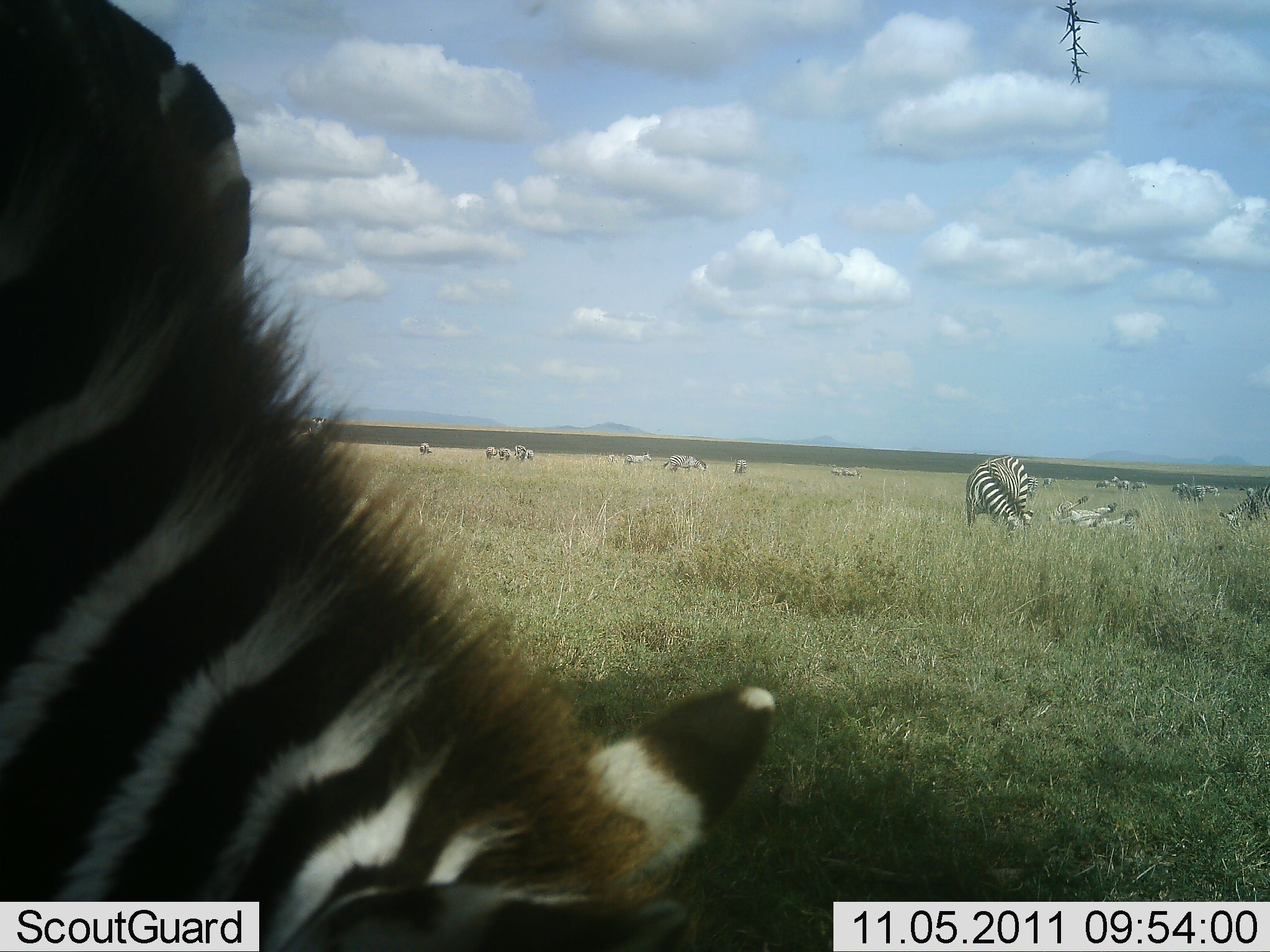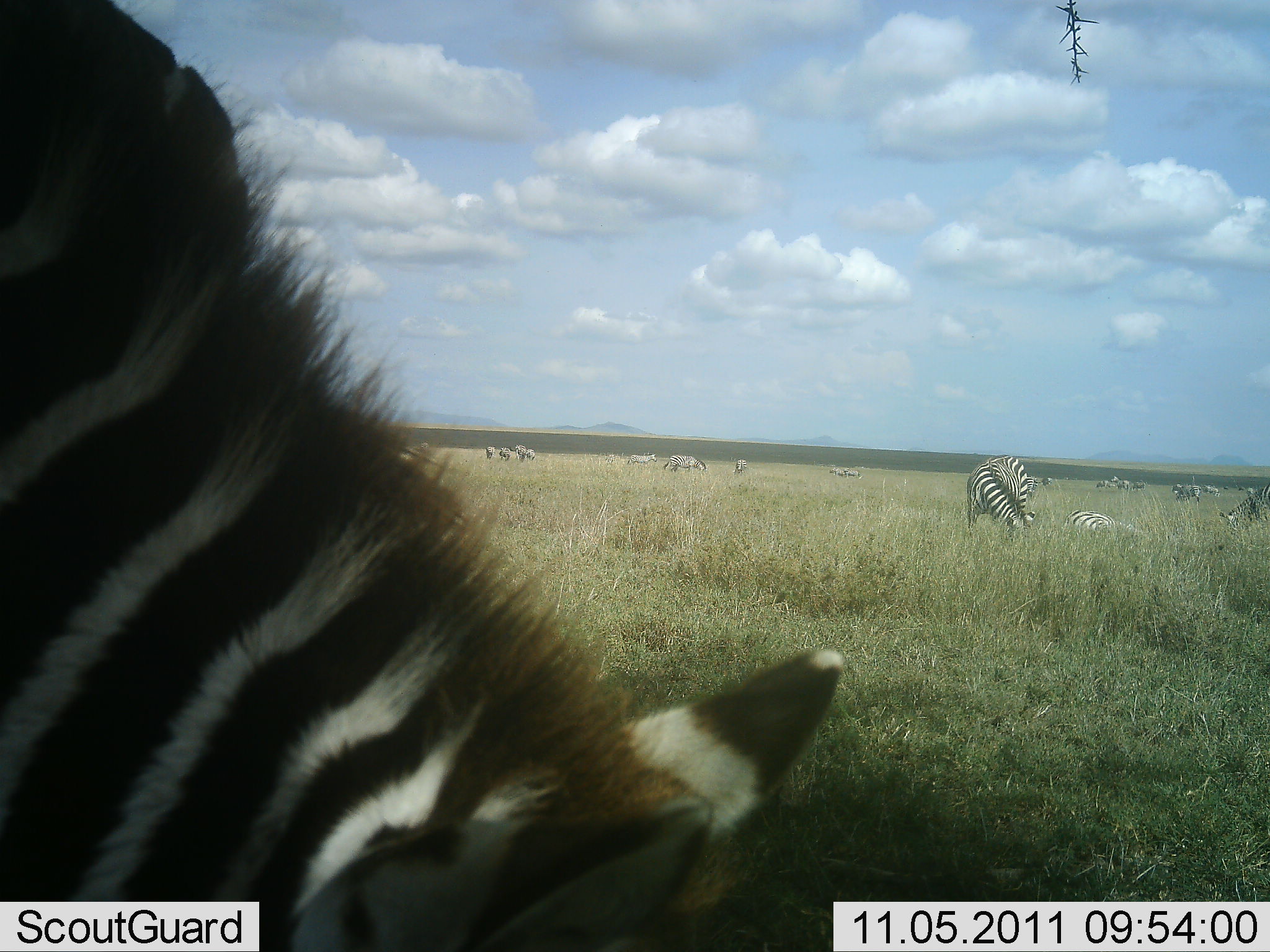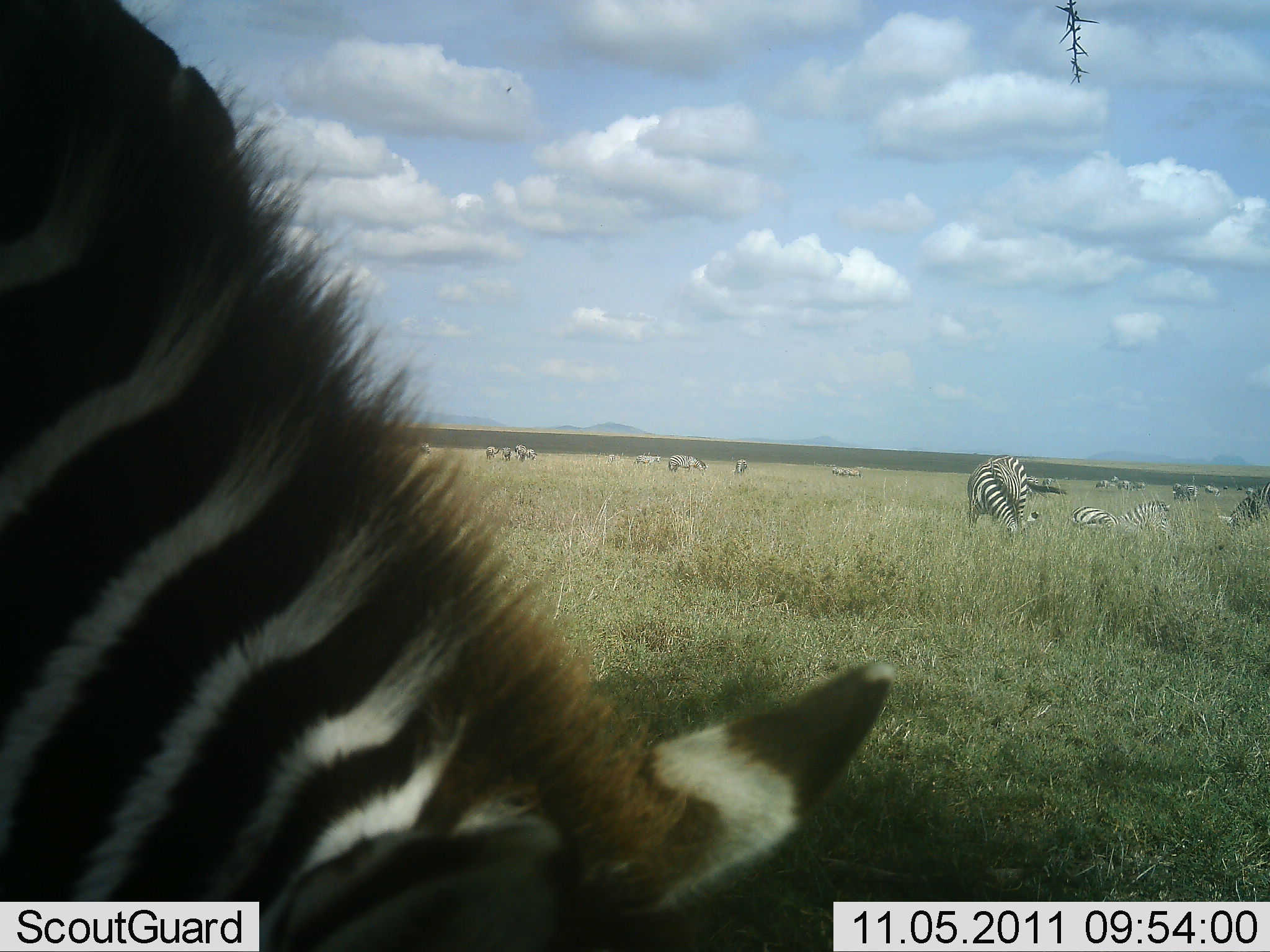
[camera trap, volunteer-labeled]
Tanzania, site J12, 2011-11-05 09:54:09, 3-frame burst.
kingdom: Animalia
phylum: Chordata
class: Mammalia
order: Perissodactyla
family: Equidae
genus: Equus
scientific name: Equus quagga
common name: plains zebra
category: zebra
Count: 11-50.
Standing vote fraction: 21%.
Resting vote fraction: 57%.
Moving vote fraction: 29%.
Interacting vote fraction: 7%.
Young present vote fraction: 0%.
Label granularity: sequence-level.